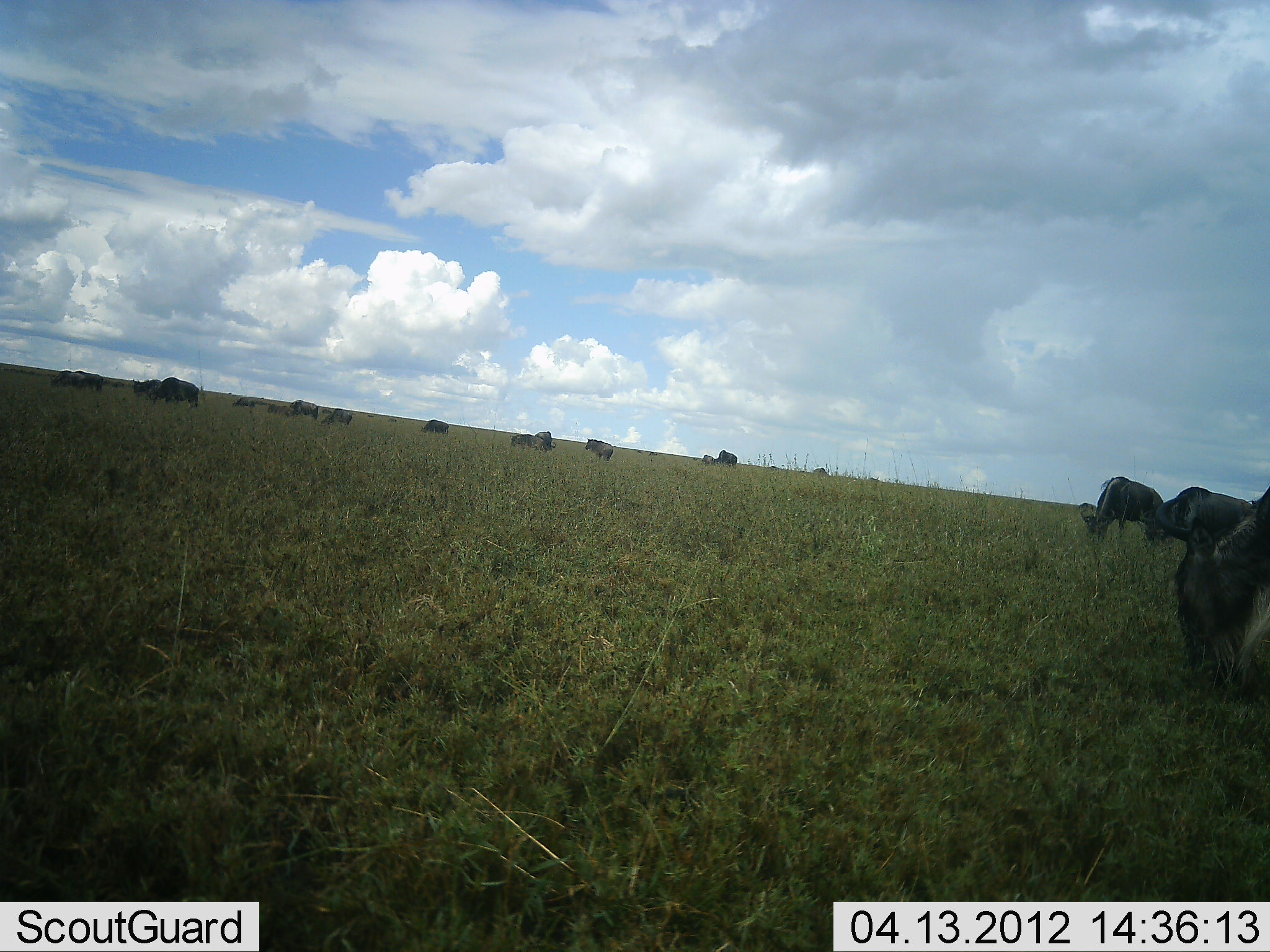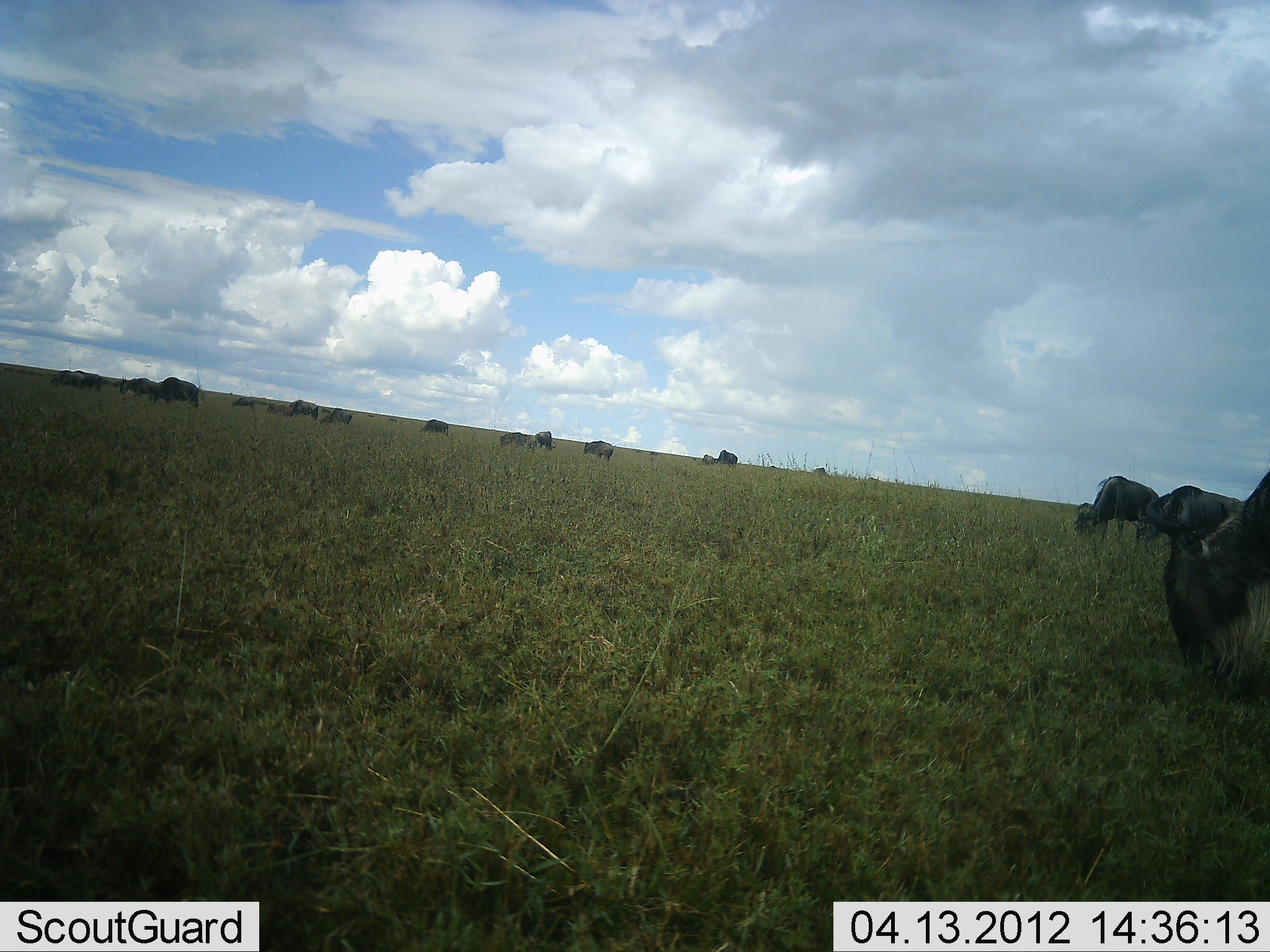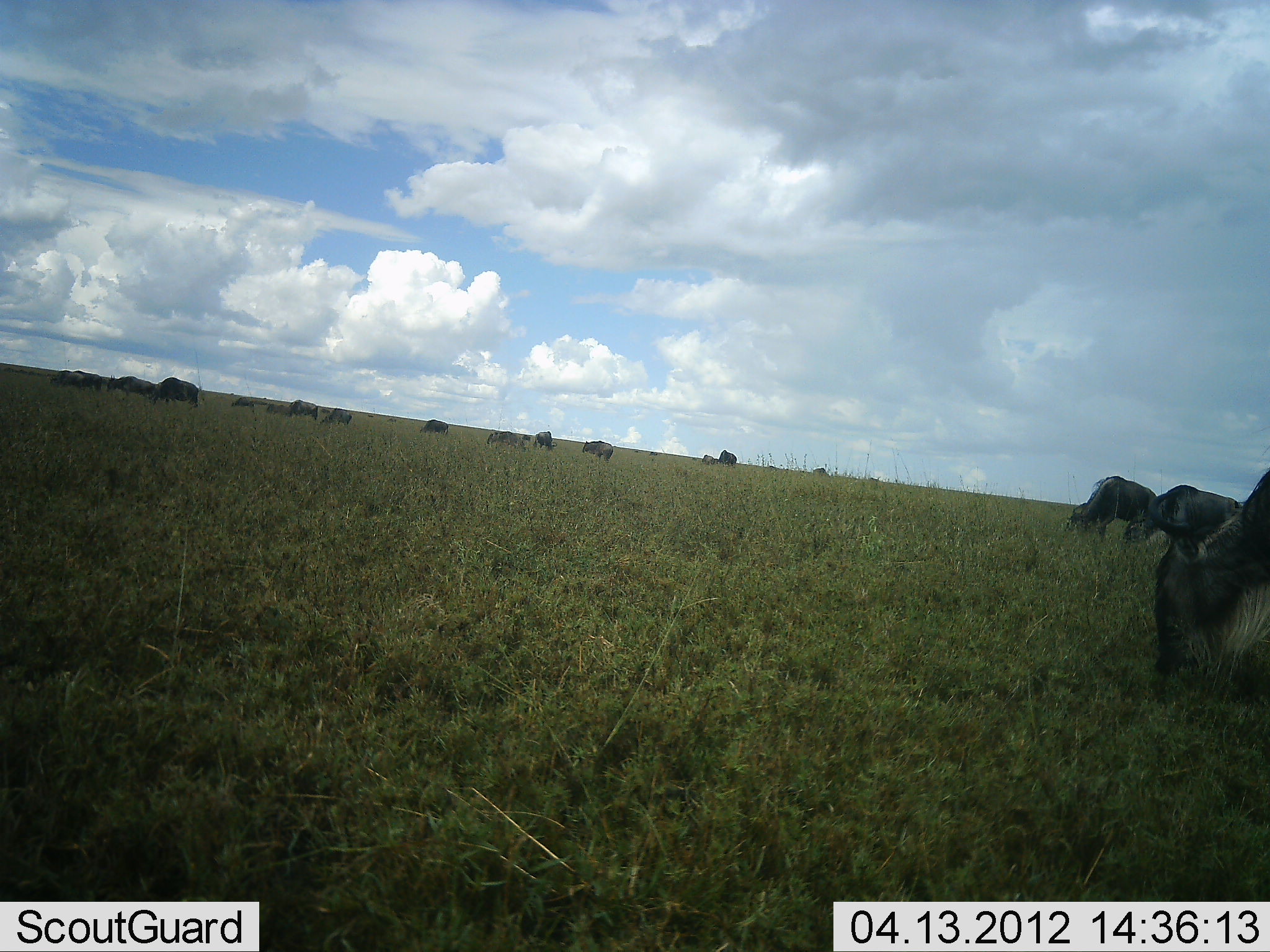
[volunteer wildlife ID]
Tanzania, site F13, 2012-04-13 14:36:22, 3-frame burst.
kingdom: Animalia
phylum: Chordata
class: Mammalia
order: Artiodactyla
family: Bovidae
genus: Connochaetes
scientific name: Connochaetes taurinus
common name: blue wildebeest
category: wildebeest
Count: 11-50.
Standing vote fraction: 53%.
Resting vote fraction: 12%.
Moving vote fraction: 47%.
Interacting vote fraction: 6%.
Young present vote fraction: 0%.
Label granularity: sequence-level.